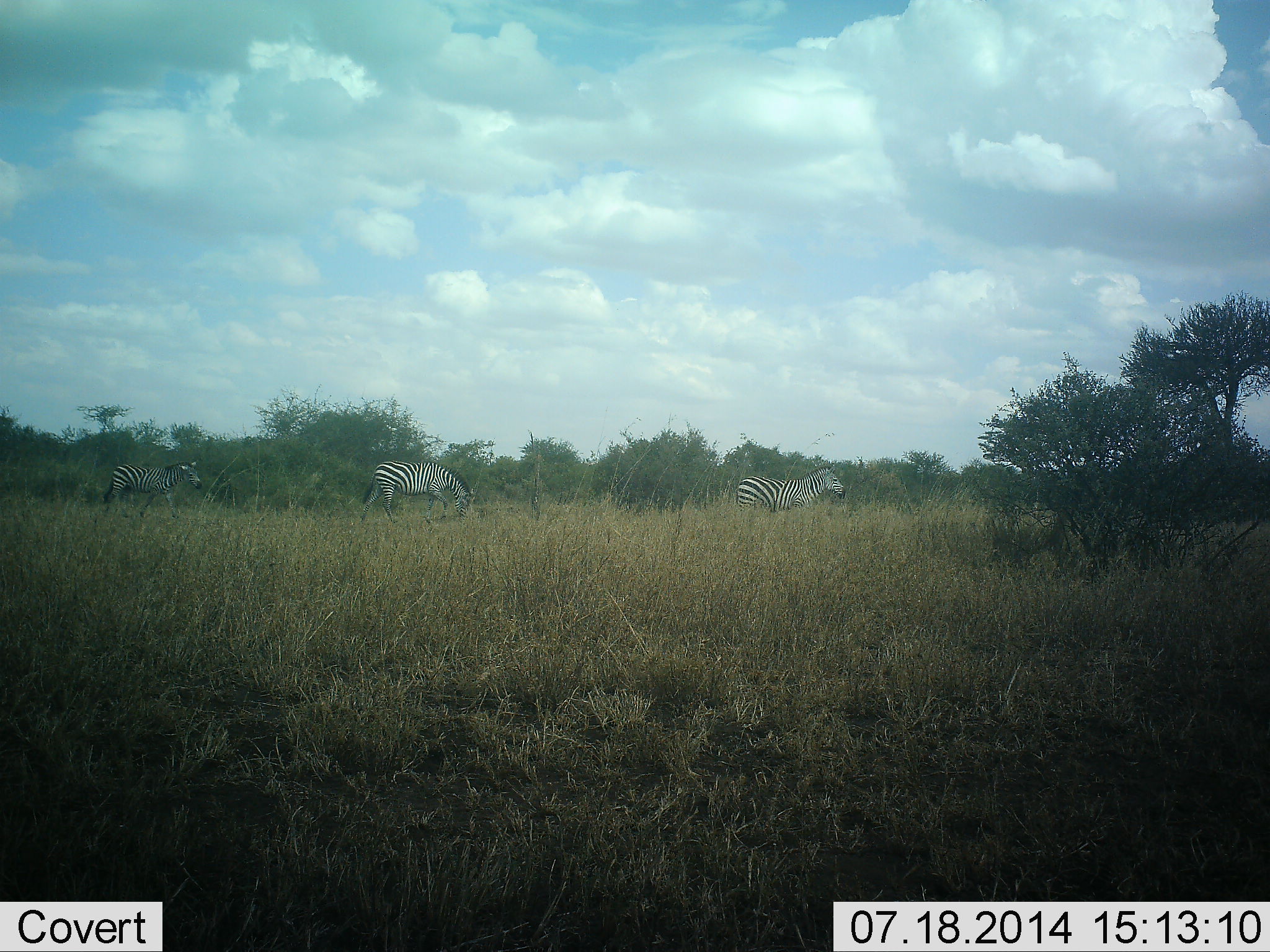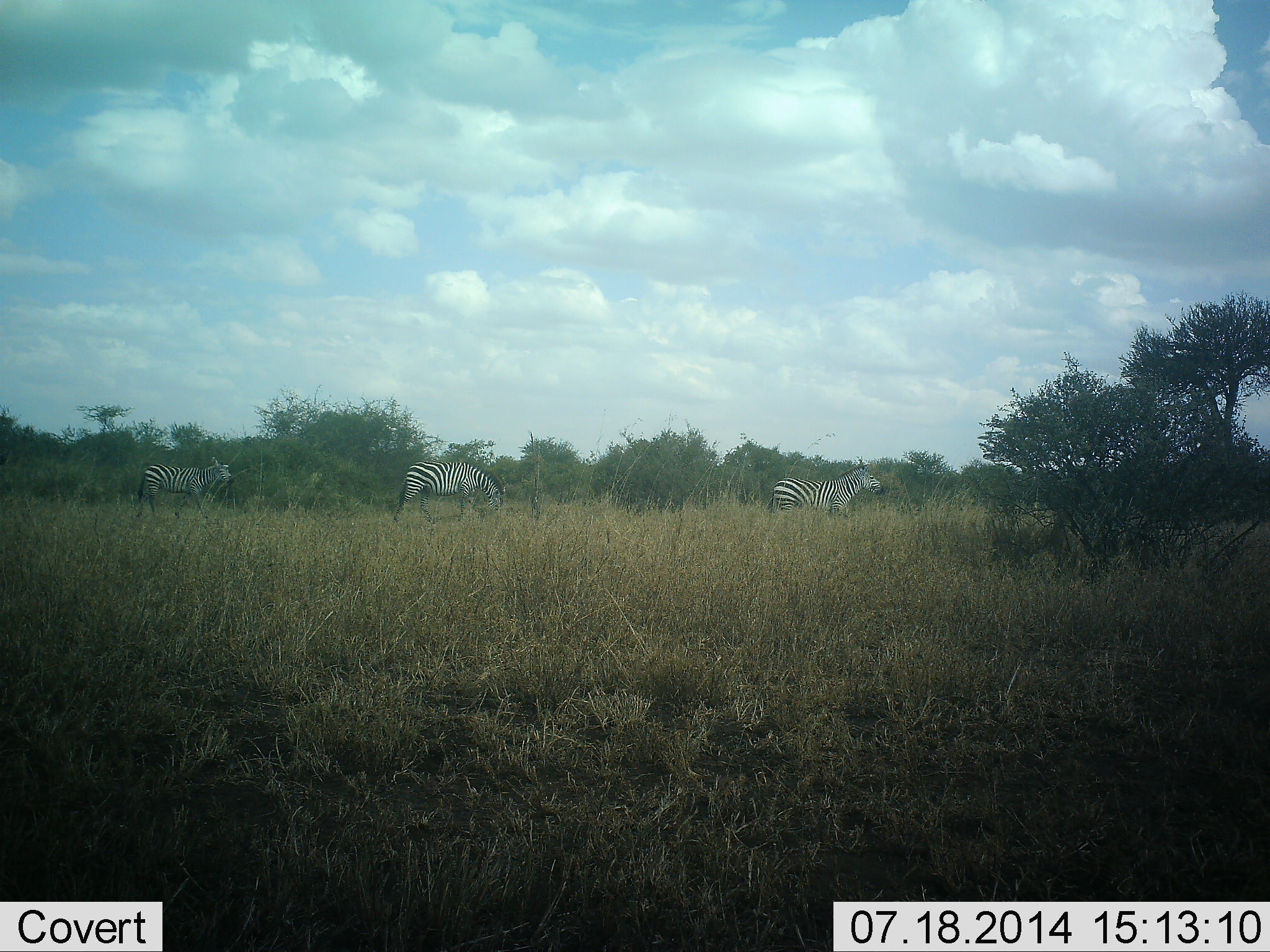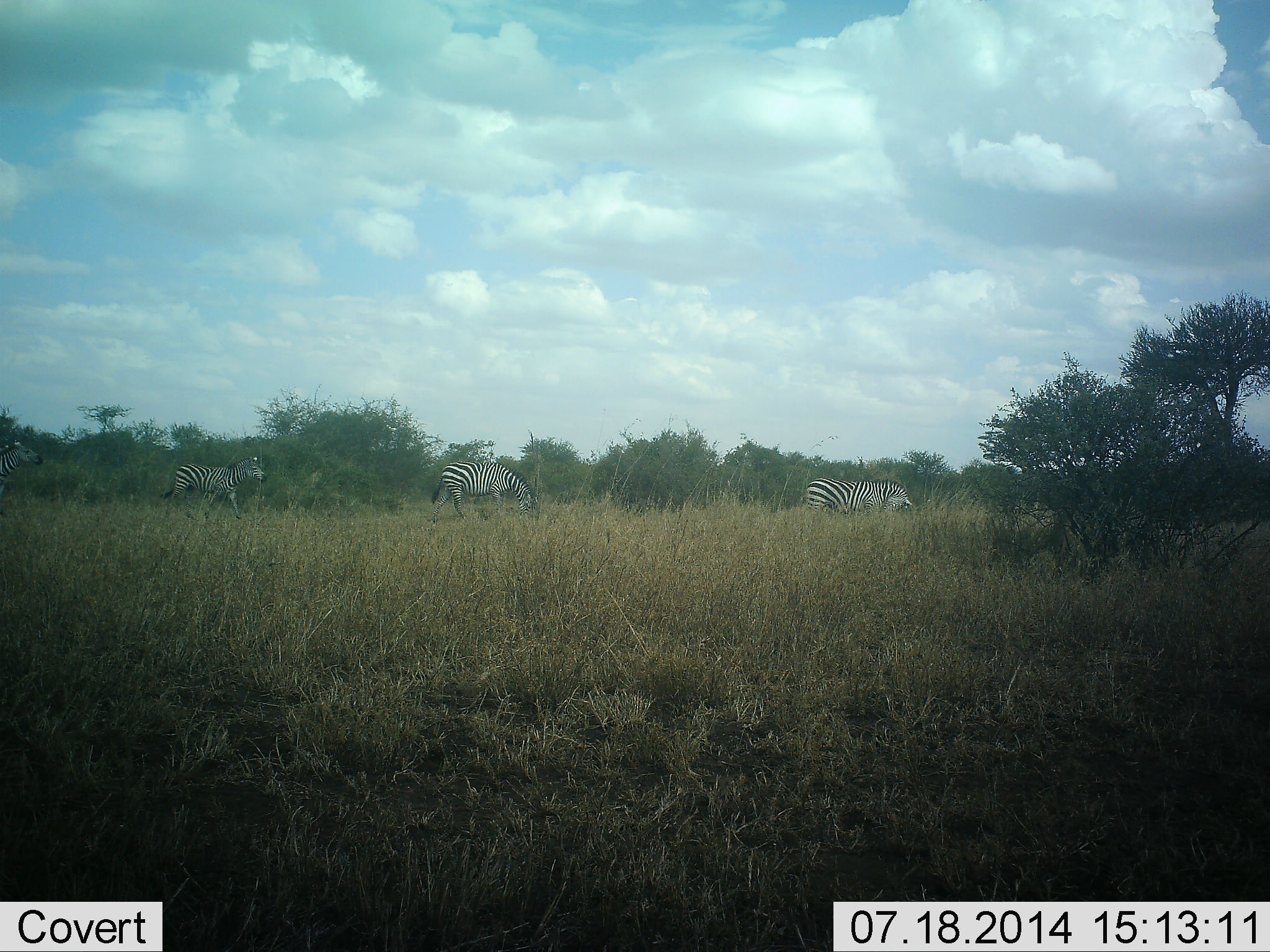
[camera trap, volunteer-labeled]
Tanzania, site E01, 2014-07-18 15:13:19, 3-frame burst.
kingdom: Animalia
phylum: Chordata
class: Mammalia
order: Perissodactyla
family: Equidae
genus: Equus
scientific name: Equus quagga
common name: plains zebra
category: zebra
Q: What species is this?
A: Zebra (plains zebra) (Equus quagga).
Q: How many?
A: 3.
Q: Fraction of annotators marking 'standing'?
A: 10%.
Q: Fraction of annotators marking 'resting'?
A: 0%.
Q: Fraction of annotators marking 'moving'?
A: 100%.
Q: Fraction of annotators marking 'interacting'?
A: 0%.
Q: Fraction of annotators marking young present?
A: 10%.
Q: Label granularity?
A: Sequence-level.